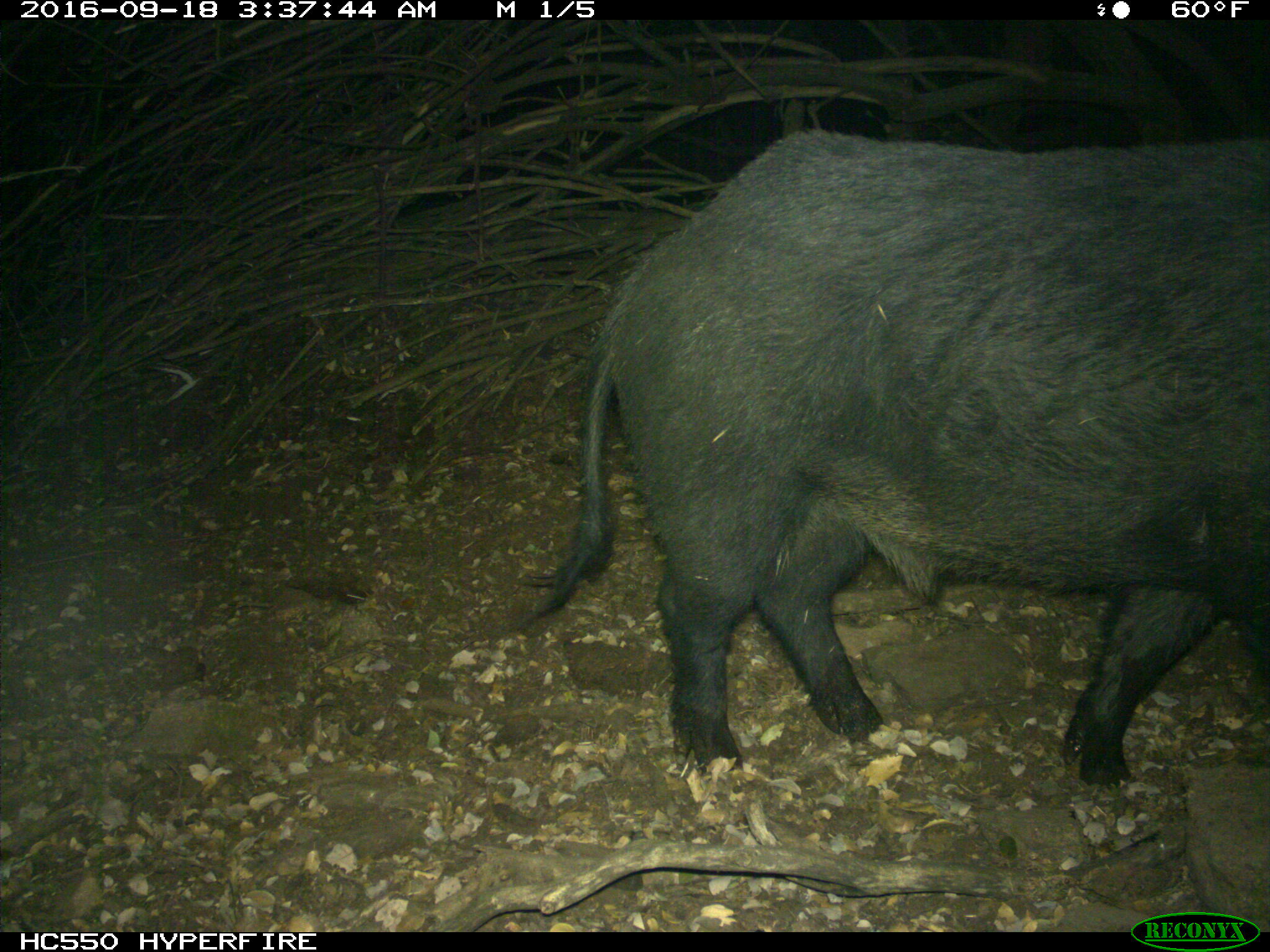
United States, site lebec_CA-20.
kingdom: Animalia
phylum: Chordata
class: Mammalia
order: Artiodactyla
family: Suidae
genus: Sus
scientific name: Sus scrofa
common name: wild boar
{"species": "Sus scrofa (wild boar)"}